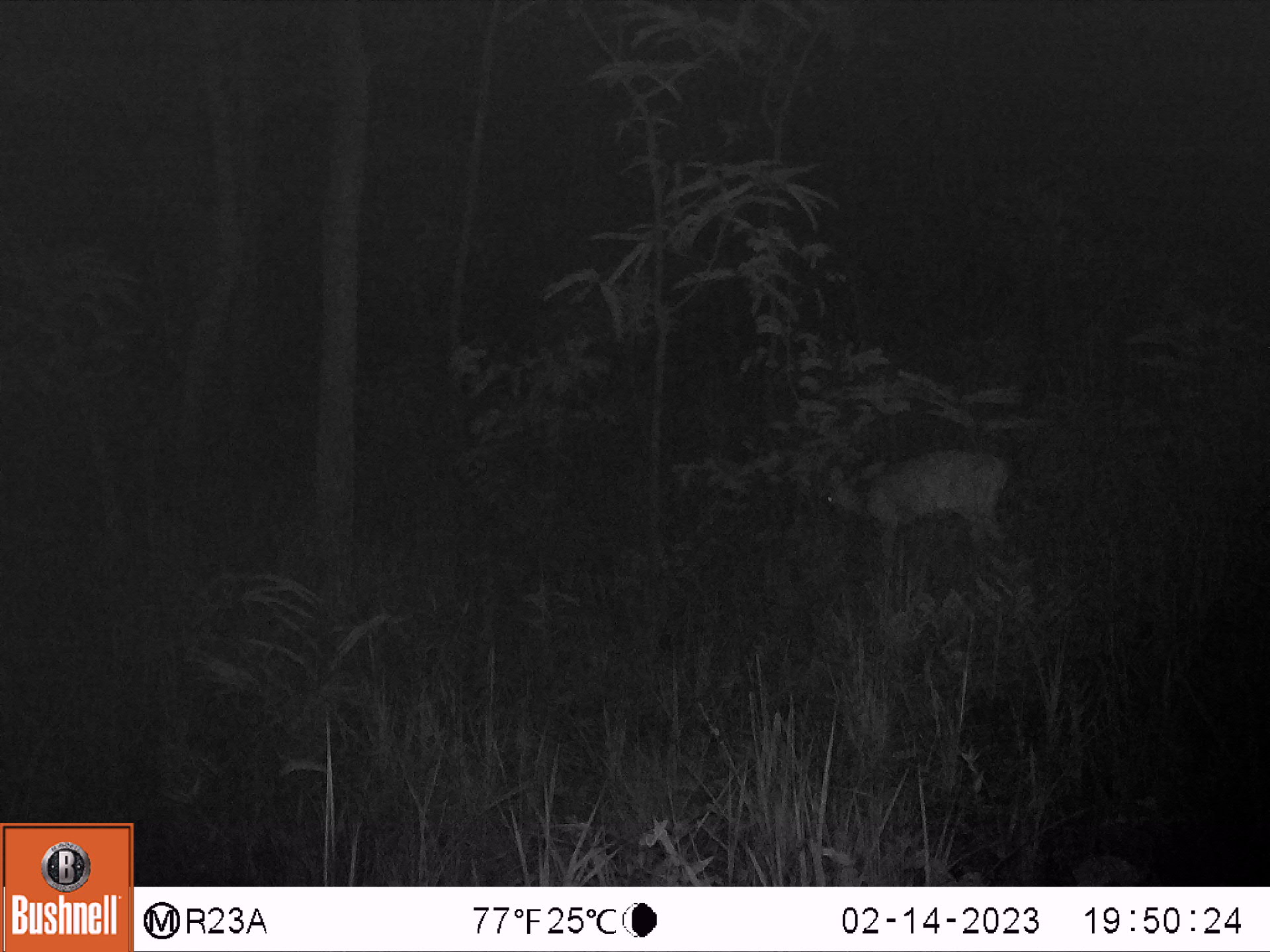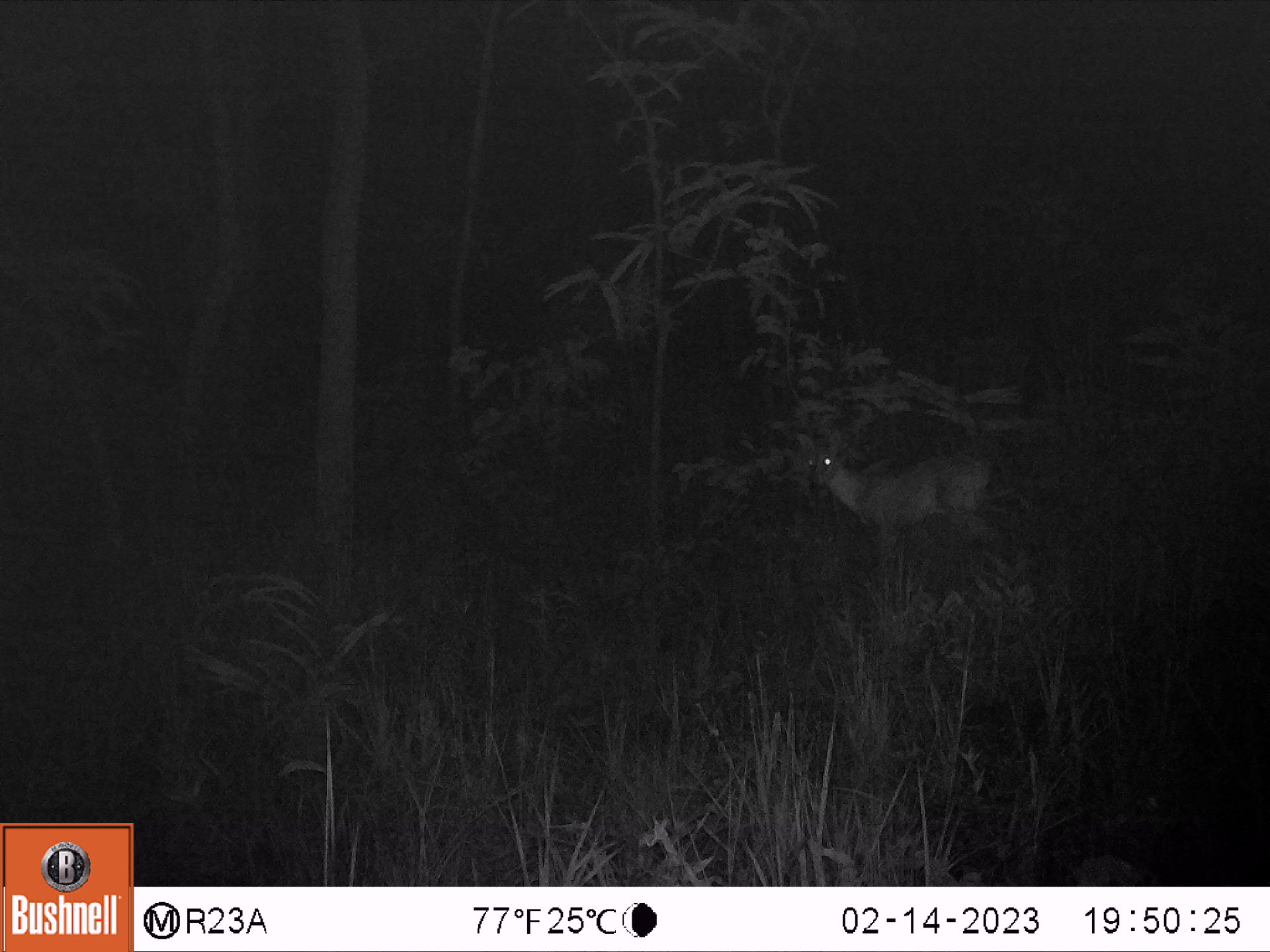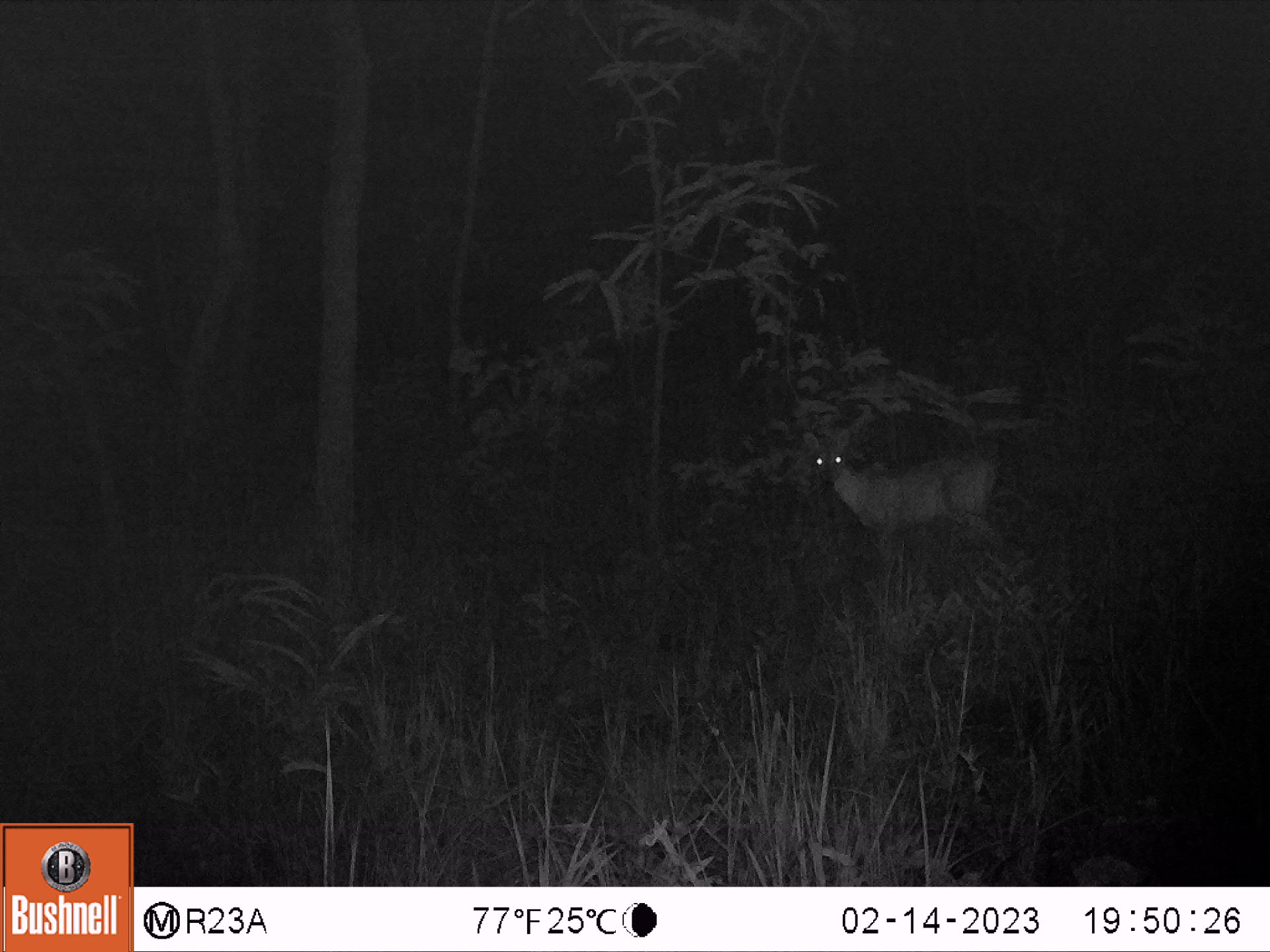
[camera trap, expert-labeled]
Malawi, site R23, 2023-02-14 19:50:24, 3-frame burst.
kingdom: Animalia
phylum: Chordata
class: Mammalia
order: Artiodactyla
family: Bovidae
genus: Sylvicapra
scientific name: Sylvicapra grimmia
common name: common duiker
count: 1